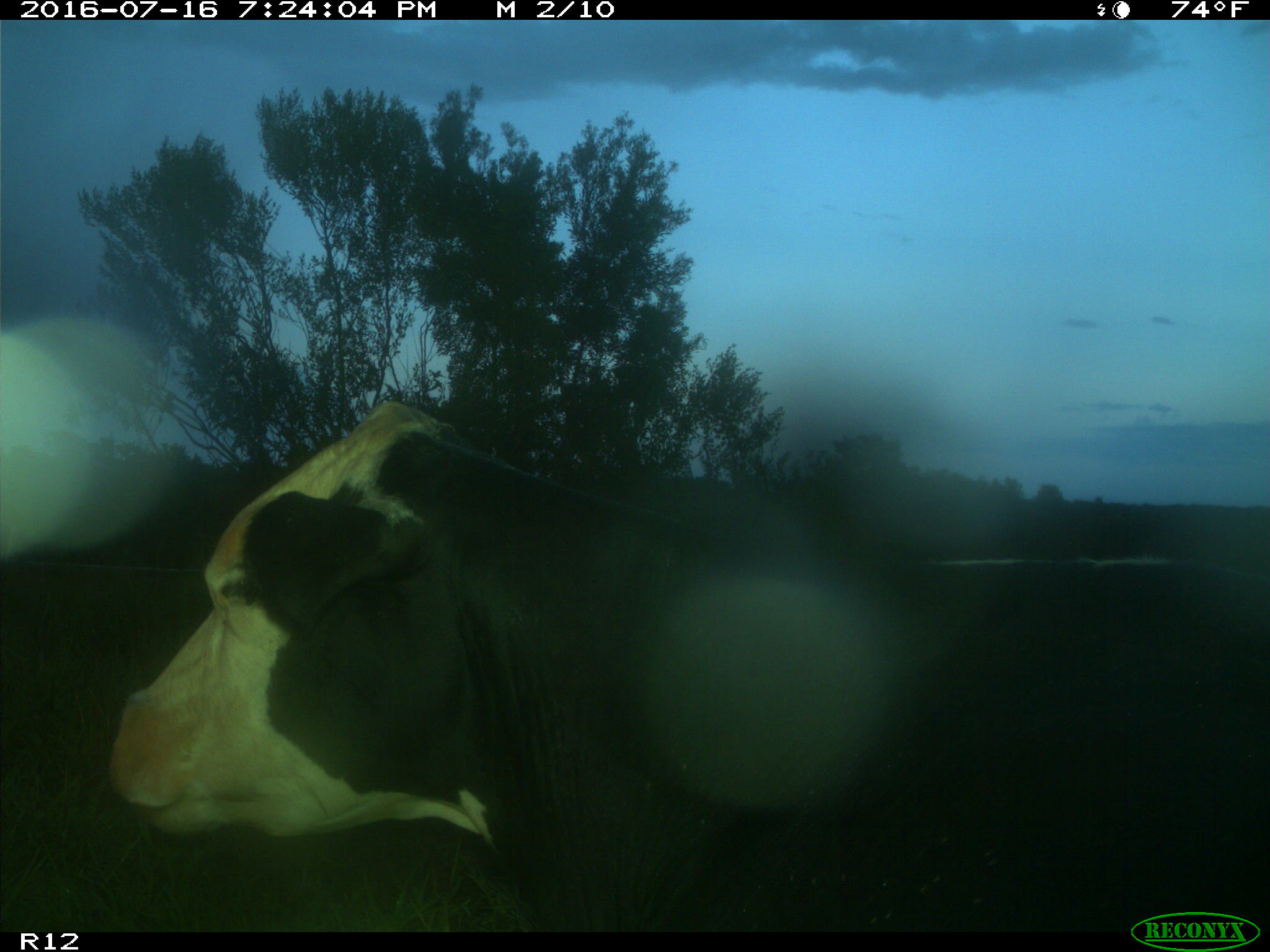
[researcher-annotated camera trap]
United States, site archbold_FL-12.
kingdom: Animalia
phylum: Chordata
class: Mammalia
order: Artiodactyla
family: Bovidae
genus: Bos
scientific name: Bos taurus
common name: domestic cow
Bos taurus (domestic cow).